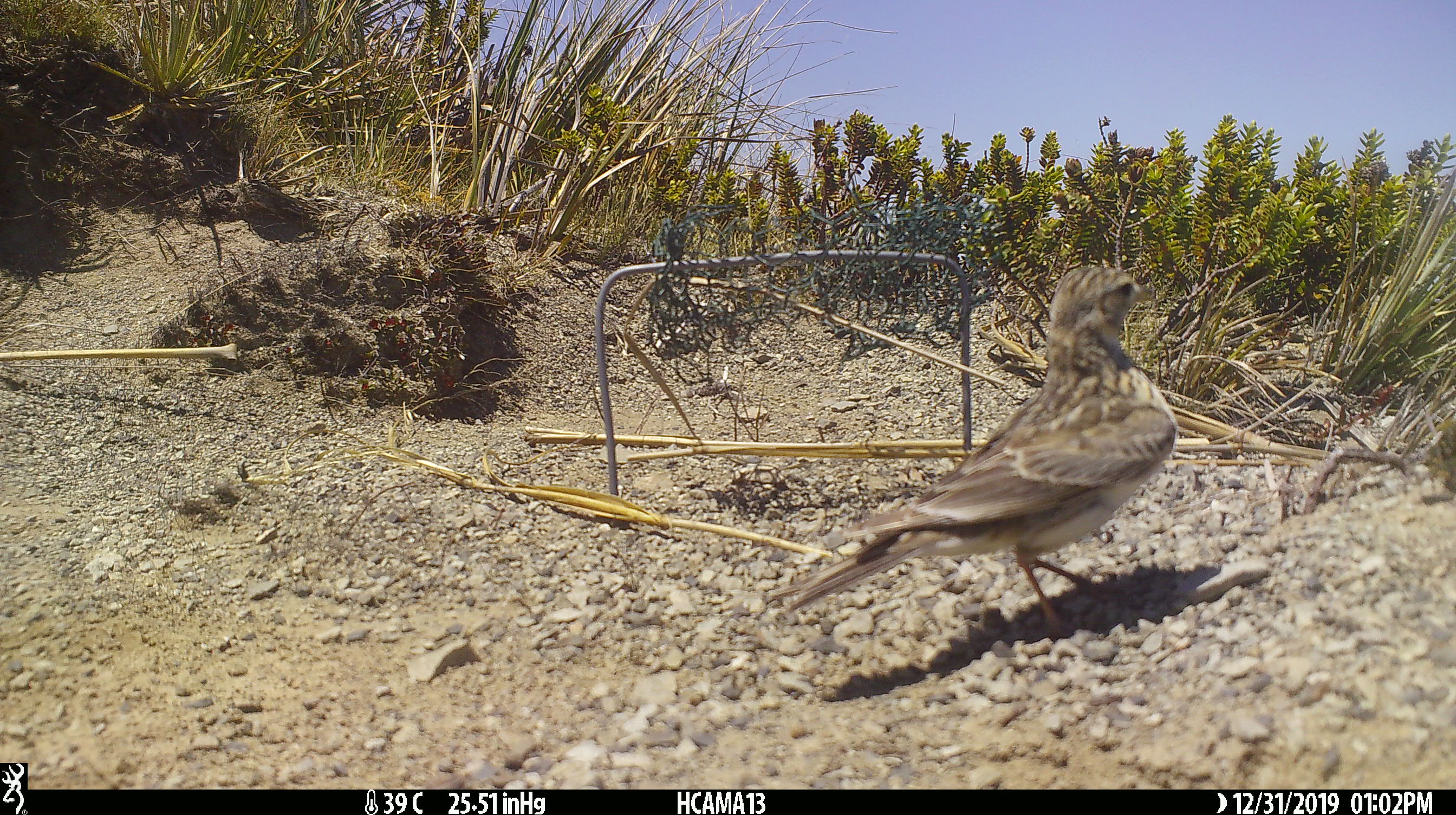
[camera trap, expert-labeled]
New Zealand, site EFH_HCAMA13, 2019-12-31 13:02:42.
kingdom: Animalia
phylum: Chordata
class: Aves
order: Passeriformes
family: Motacillidae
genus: Anthus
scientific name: Anthus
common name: pipit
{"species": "pipit (Anthus)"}